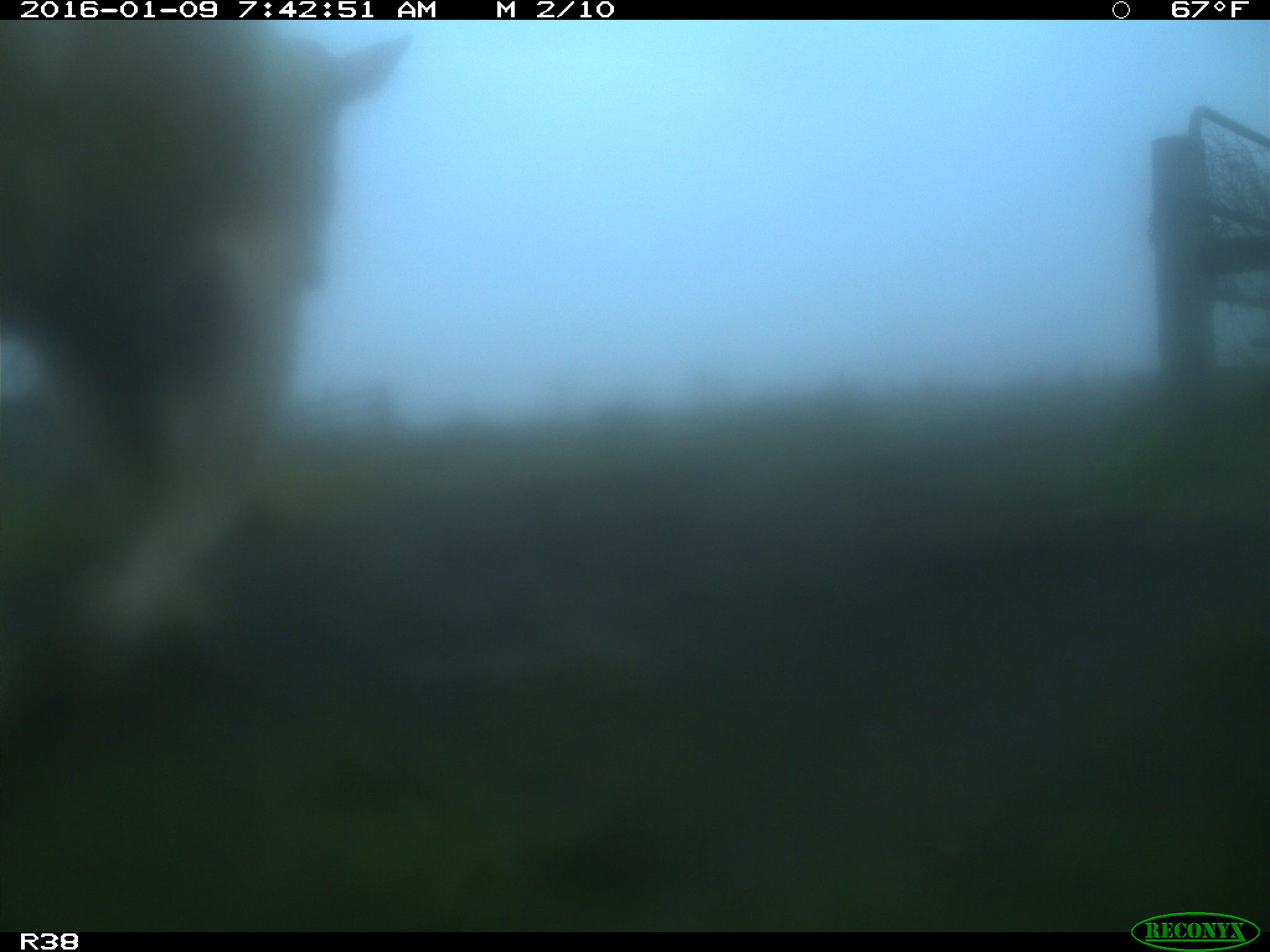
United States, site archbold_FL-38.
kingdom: Animalia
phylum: Chordata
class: Mammalia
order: Artiodactyla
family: Bovidae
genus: Bos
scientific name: Bos taurus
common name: domestic cow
Bos taurus (domestic cow).